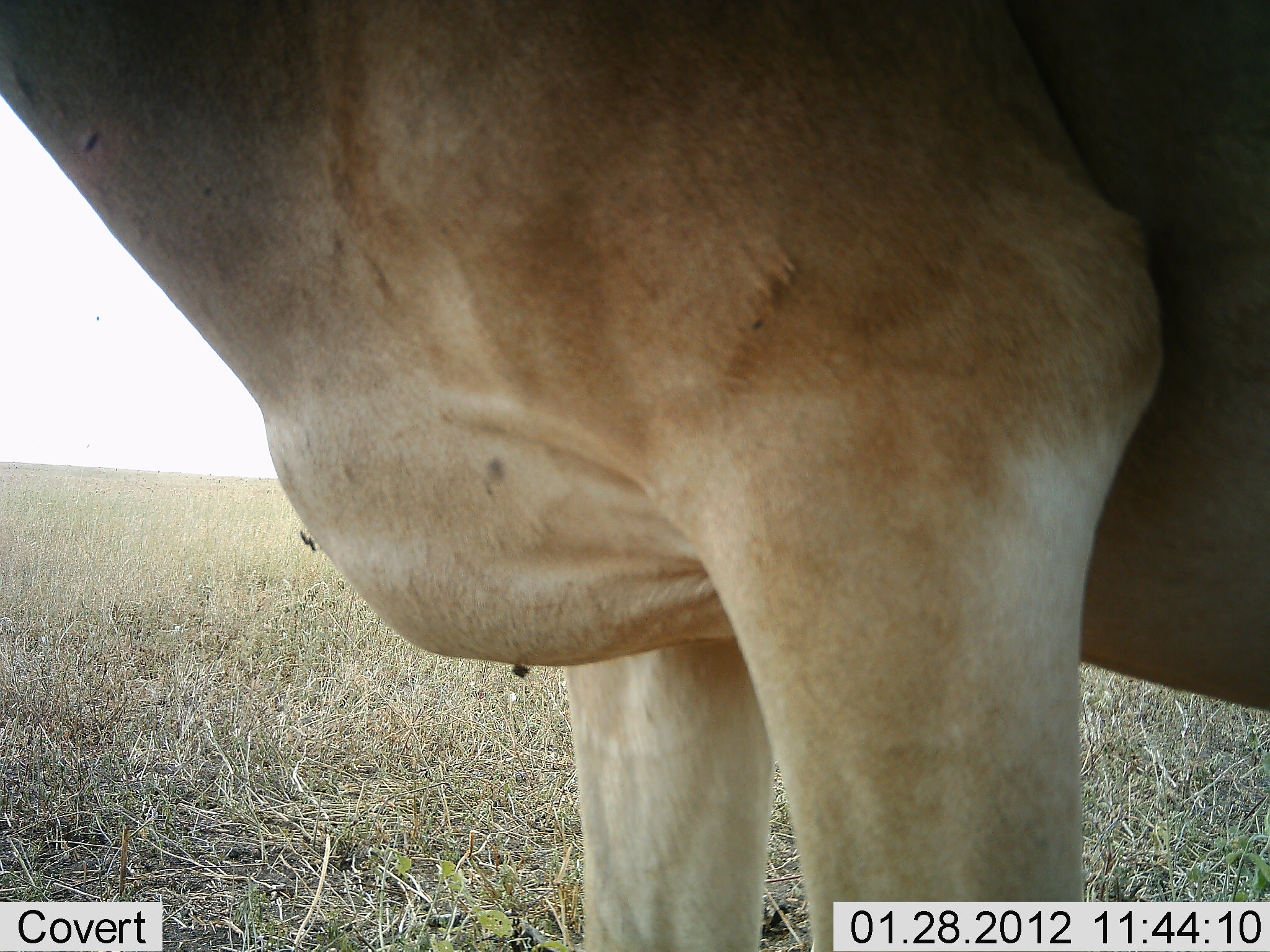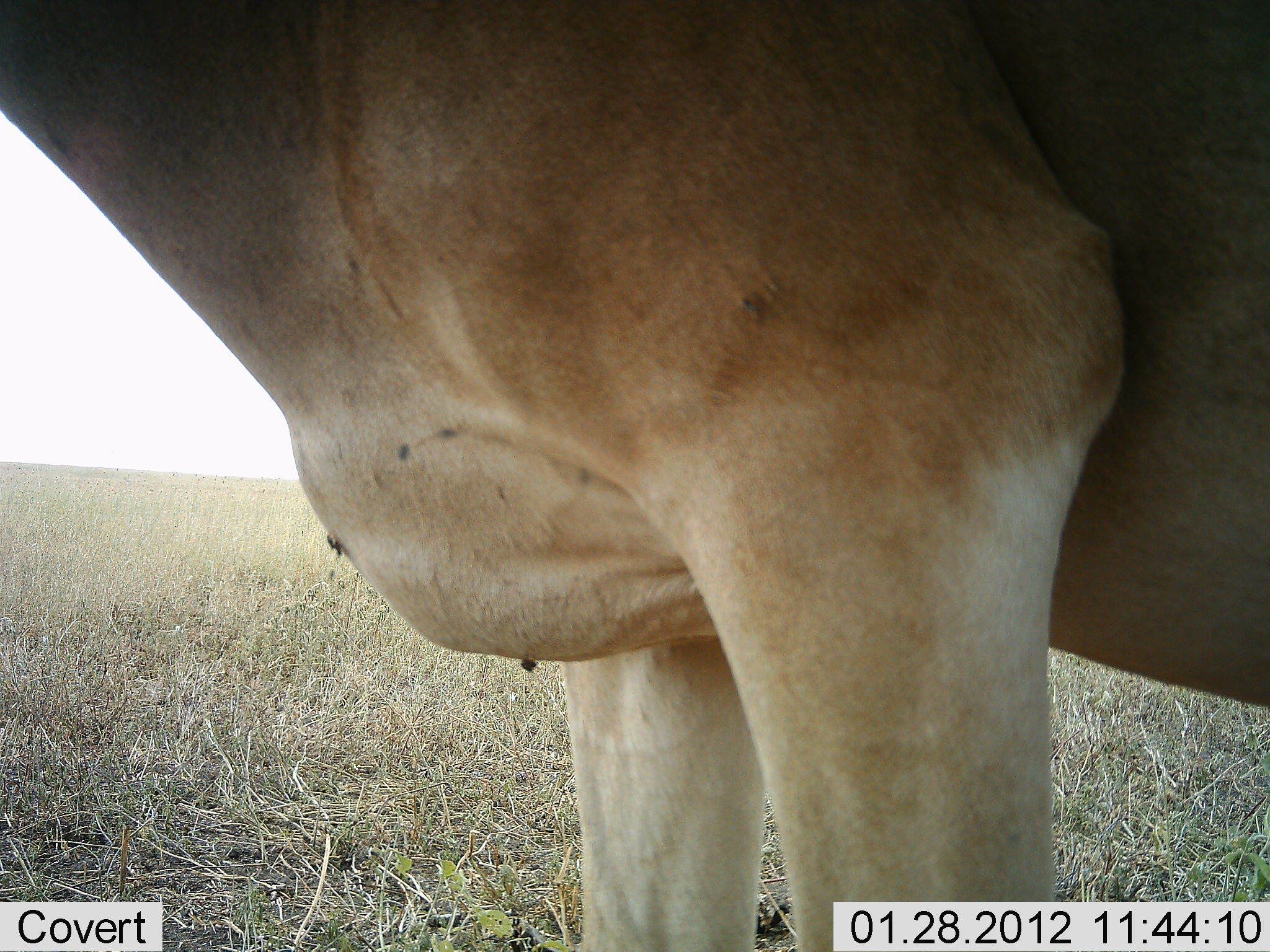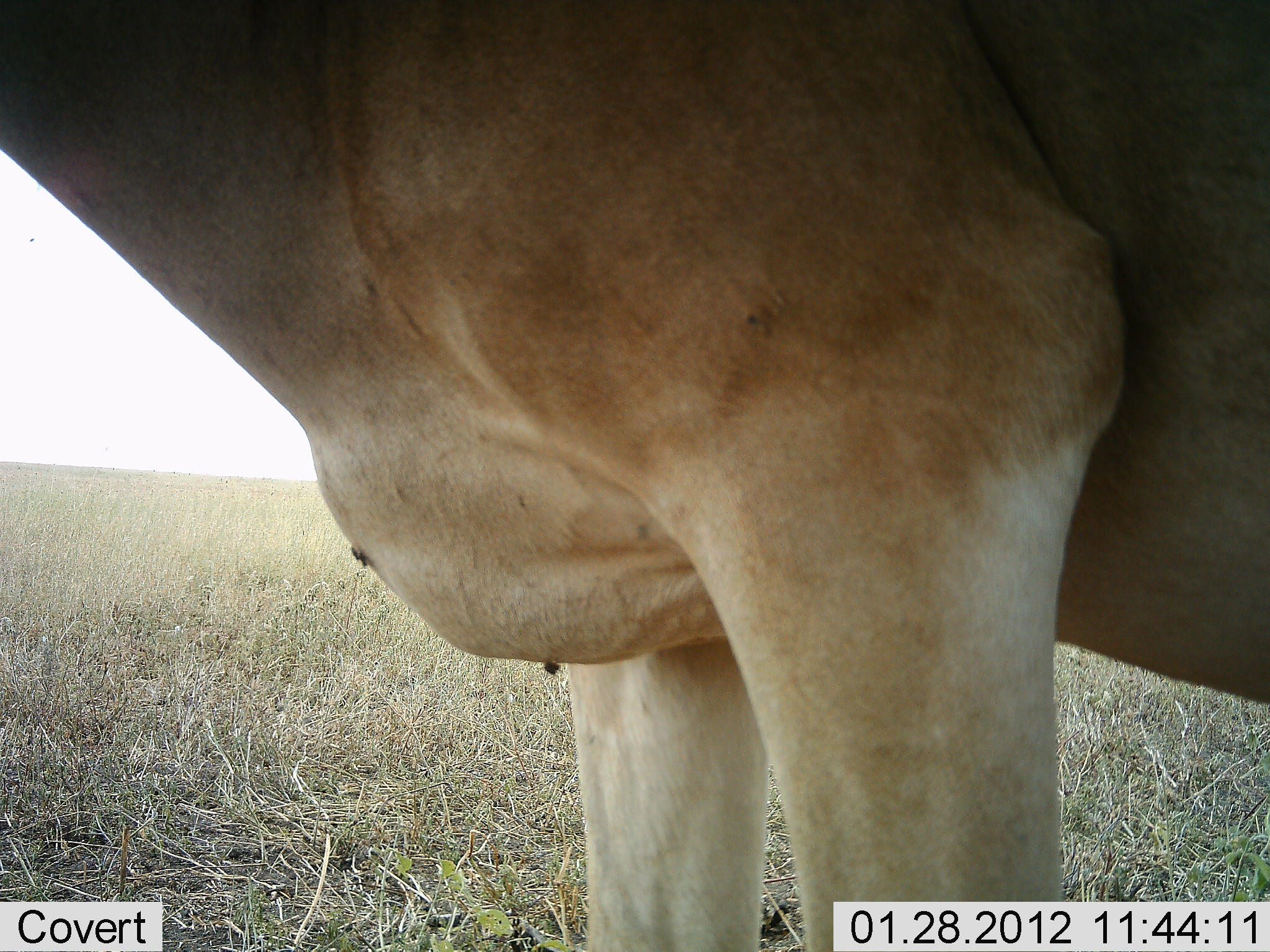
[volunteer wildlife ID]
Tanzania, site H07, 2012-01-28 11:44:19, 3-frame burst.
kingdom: Animalia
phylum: Chordata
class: Mammalia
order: Artiodactyla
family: Bovidae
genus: Alcelaphus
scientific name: Alcelaphus buselaphus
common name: hartebeest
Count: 1.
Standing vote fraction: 100%.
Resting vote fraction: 0%.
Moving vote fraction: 0%.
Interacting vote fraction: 0%.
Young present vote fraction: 0%.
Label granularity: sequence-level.